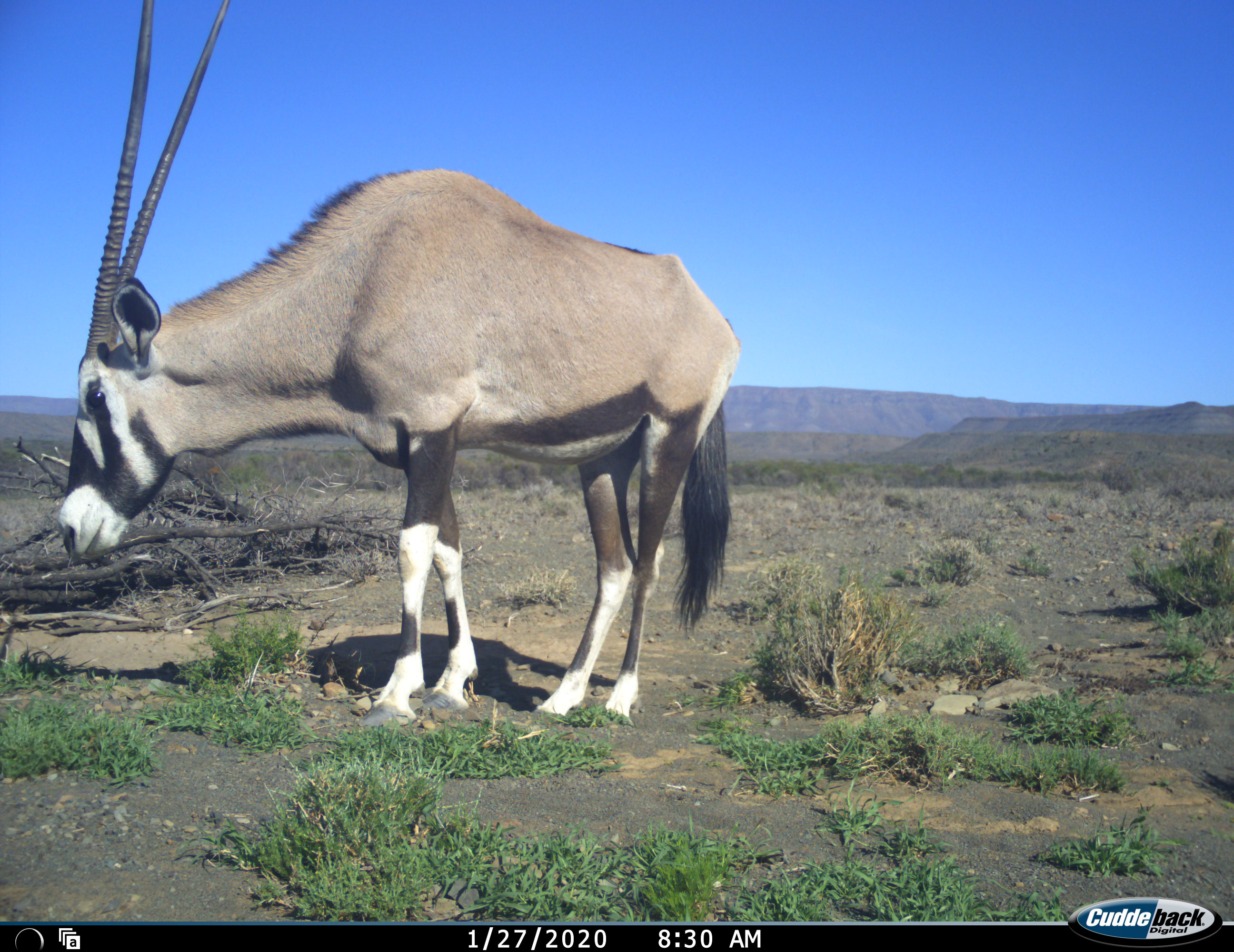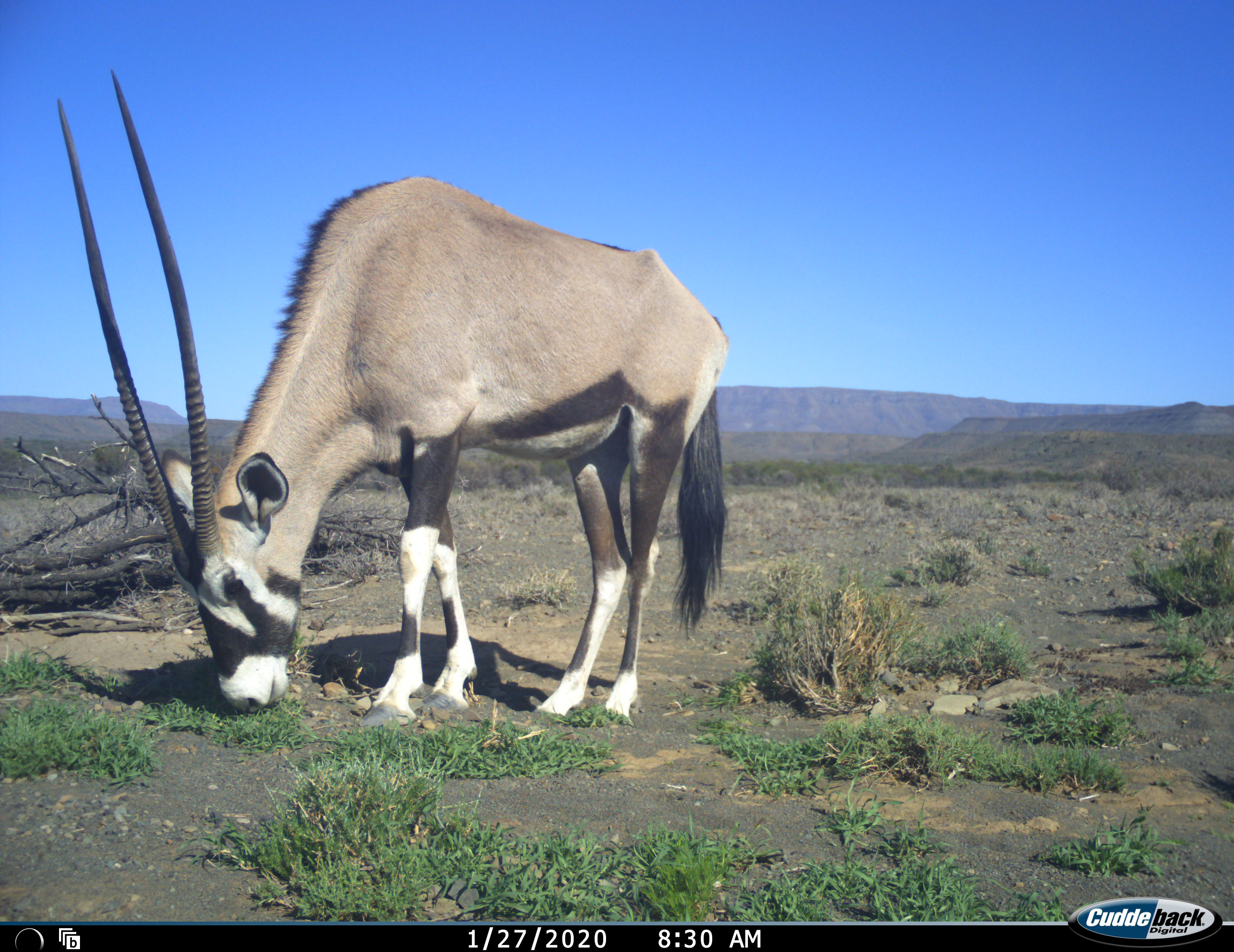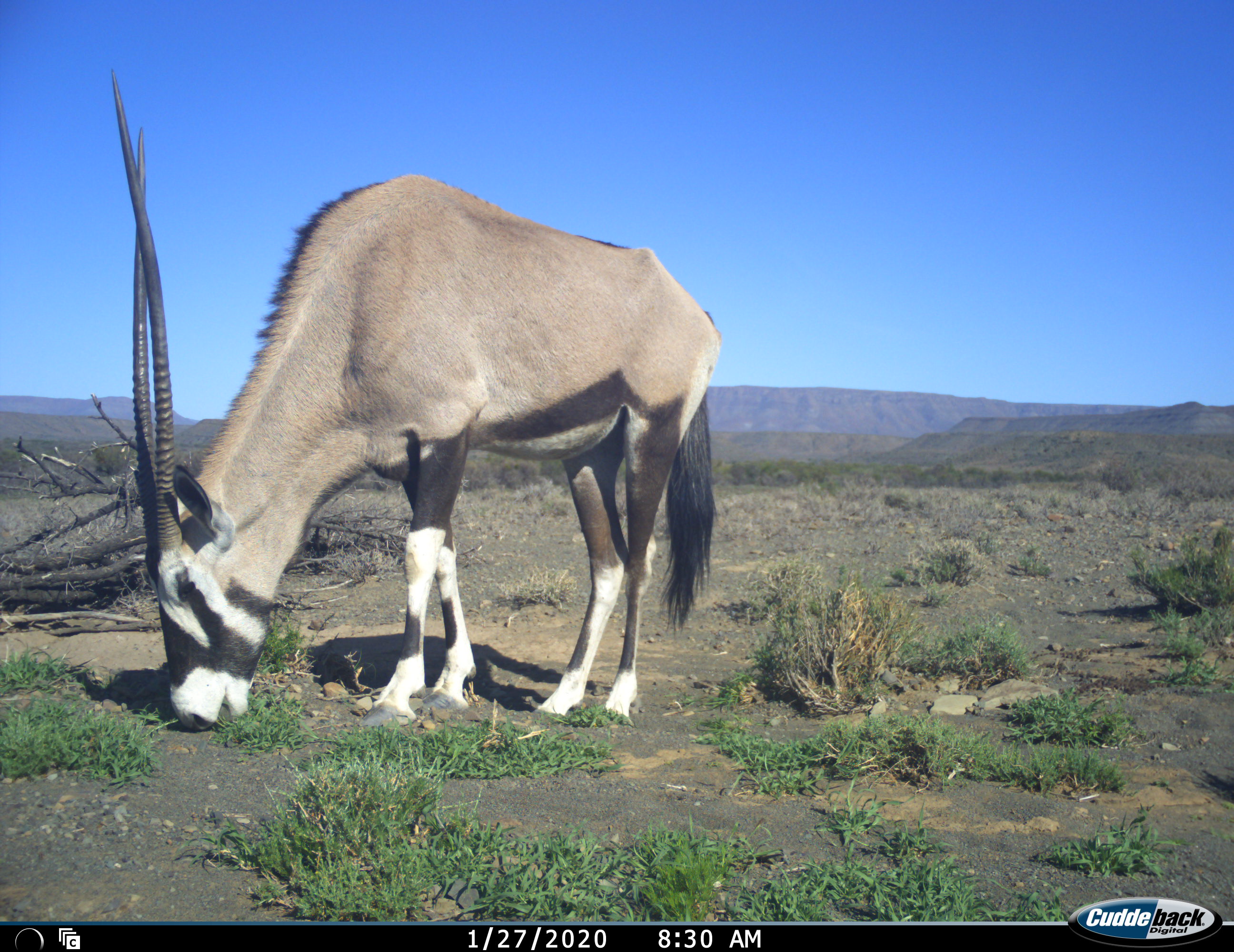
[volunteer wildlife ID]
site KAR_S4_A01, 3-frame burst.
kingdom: Animalia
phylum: Chordata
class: Mammalia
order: Artiodactyla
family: Bovidae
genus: Oryx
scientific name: Oryx gazella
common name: gemsbok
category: oryx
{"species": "oryx (gemsbok) (Oryx gazella)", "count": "1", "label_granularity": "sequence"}